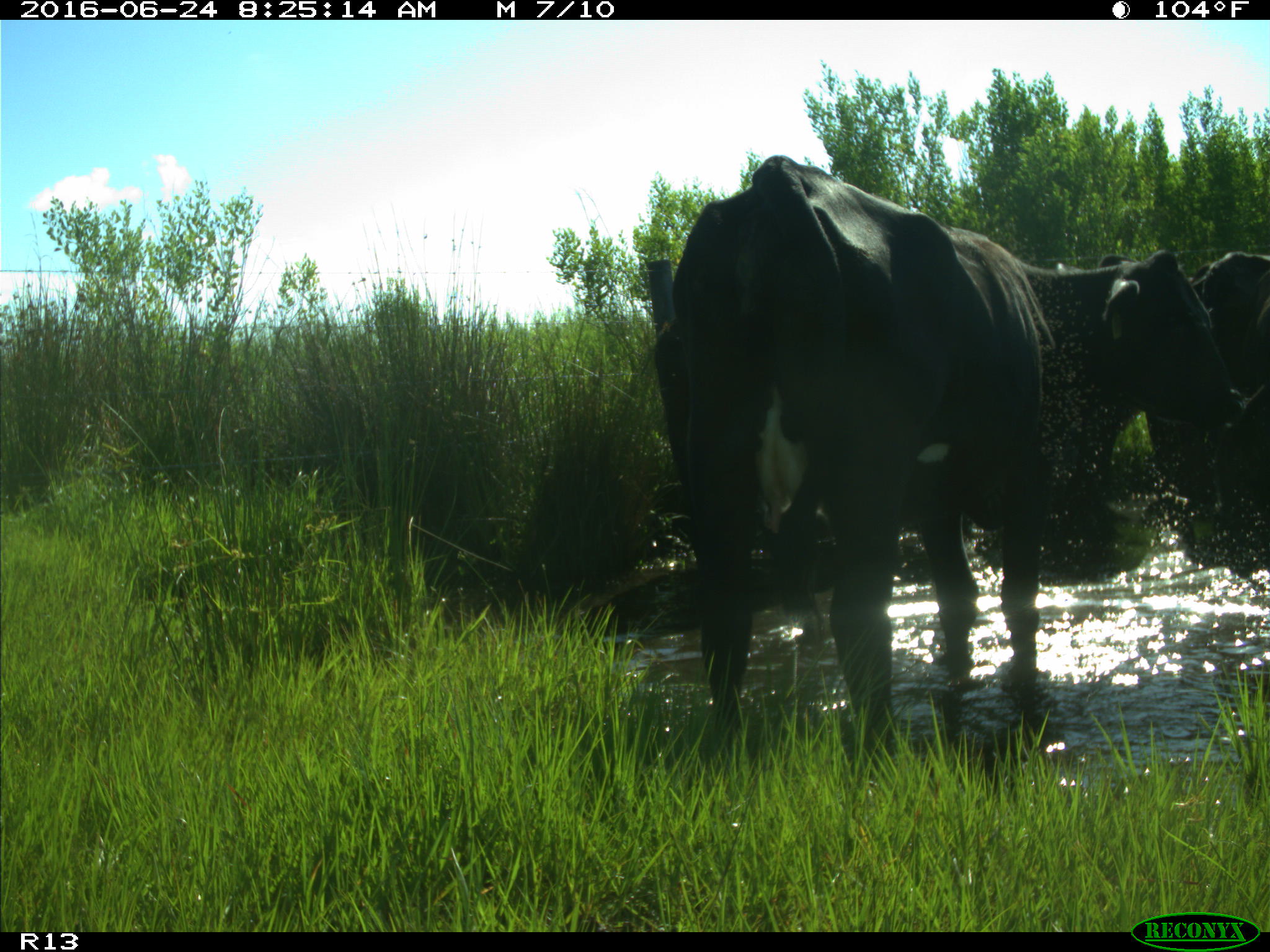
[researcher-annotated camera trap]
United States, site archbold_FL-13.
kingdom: Animalia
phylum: Chordata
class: Mammalia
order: Artiodactyla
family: Bovidae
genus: Bos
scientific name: Bos taurus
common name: domestic cow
Bos taurus (domestic cow).